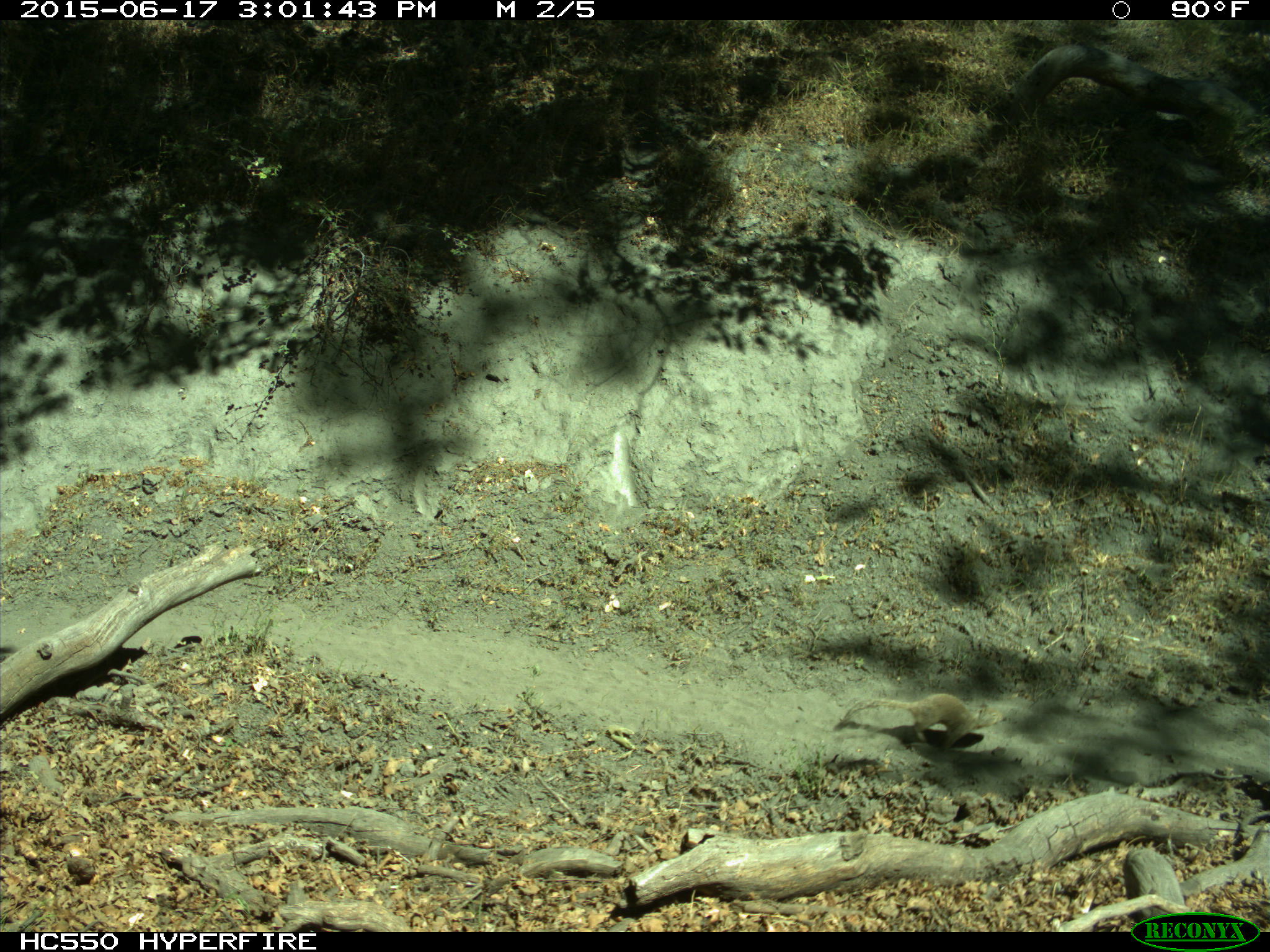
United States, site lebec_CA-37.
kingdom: Animalia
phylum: Chordata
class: Mammalia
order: Rodentia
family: Sciuridae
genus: Otospermophilus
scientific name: Otospermophilus beecheyi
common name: california ground squirrel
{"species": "Otospermophilus beecheyi (california ground squirrel)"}